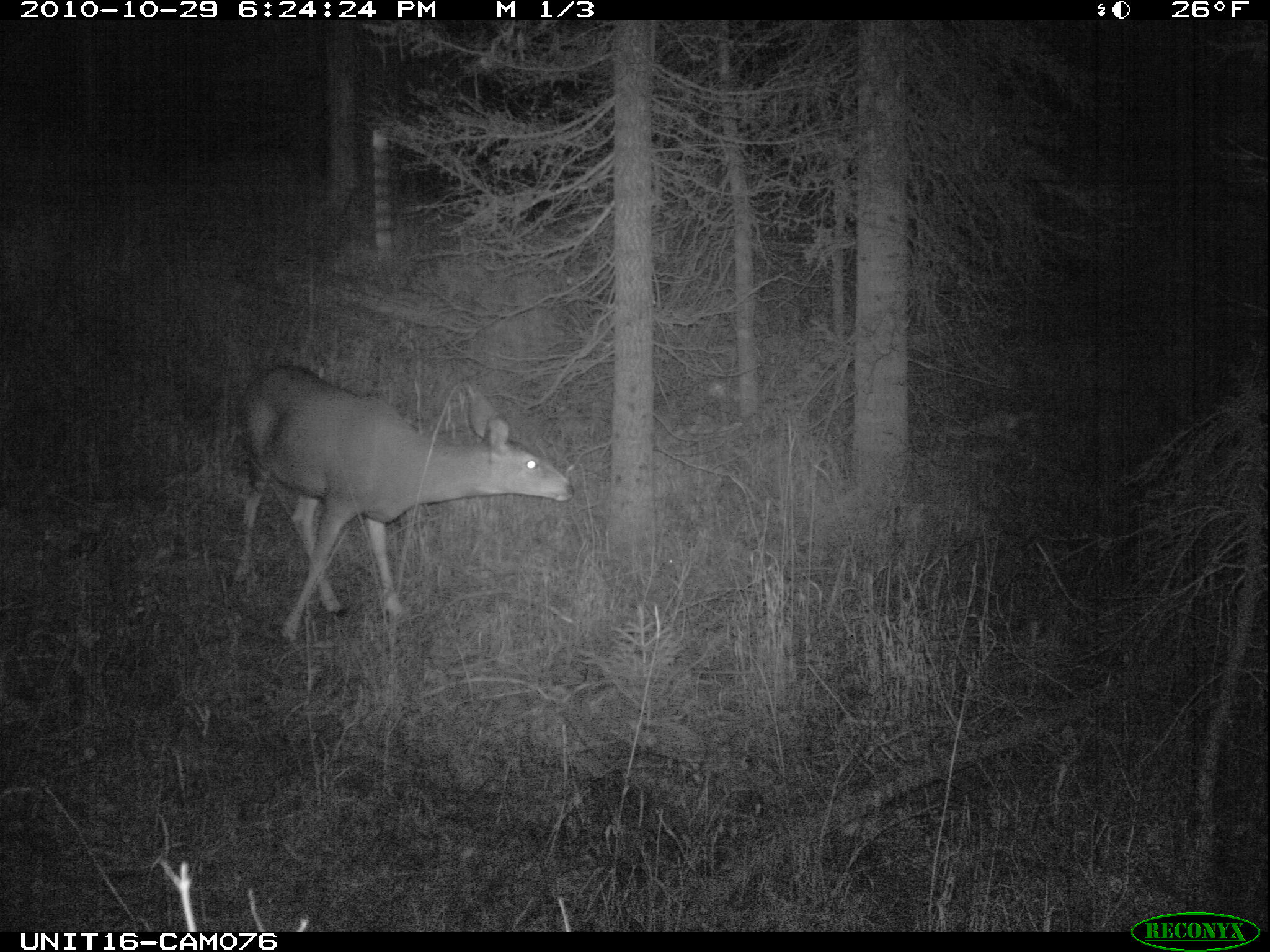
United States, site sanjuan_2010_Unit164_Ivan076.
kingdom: Animalia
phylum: Chordata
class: Mammalia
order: Artiodactyla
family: Cervidae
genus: Odocoileus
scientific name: Odocoileus hemionus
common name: mule deer